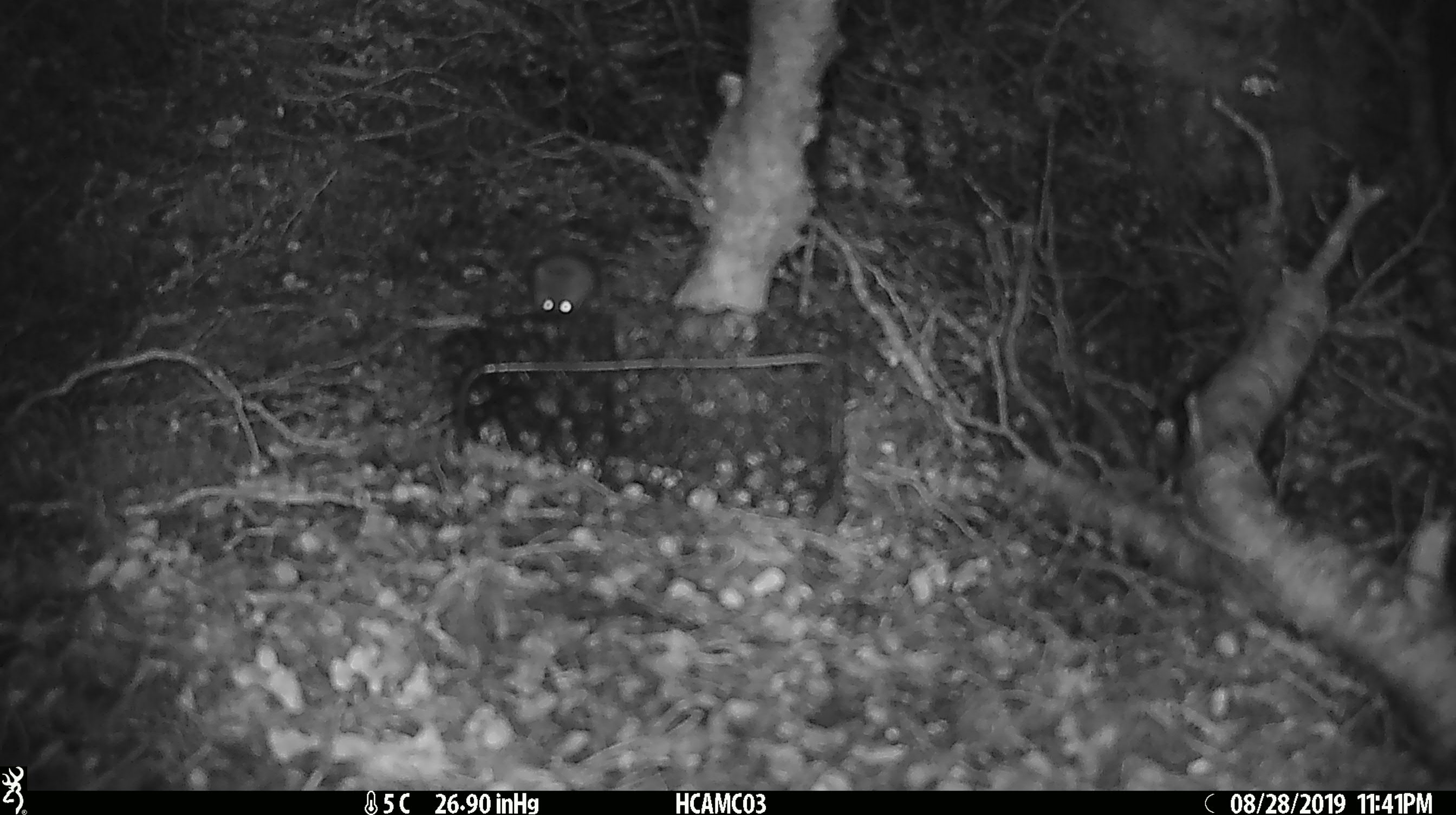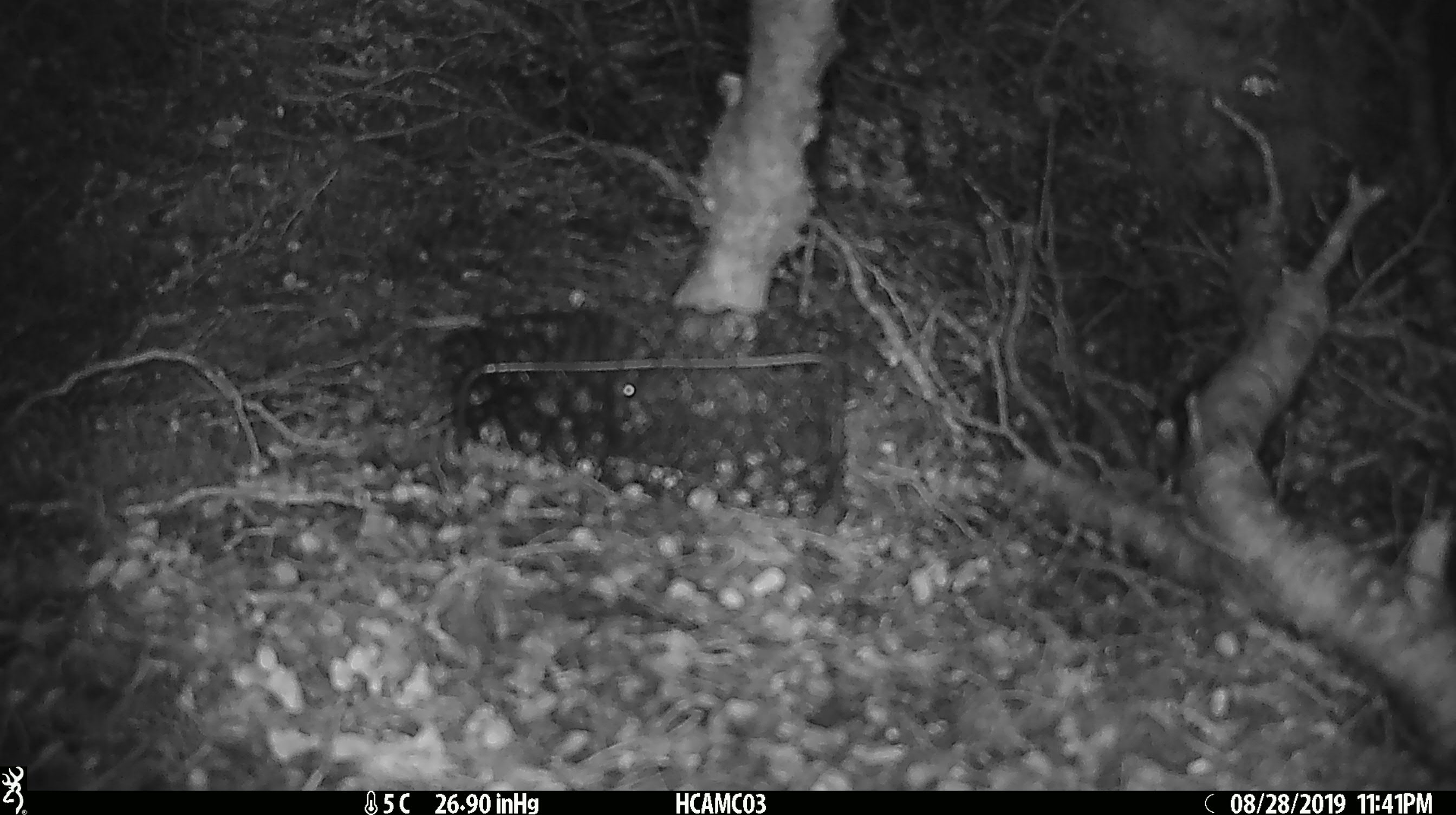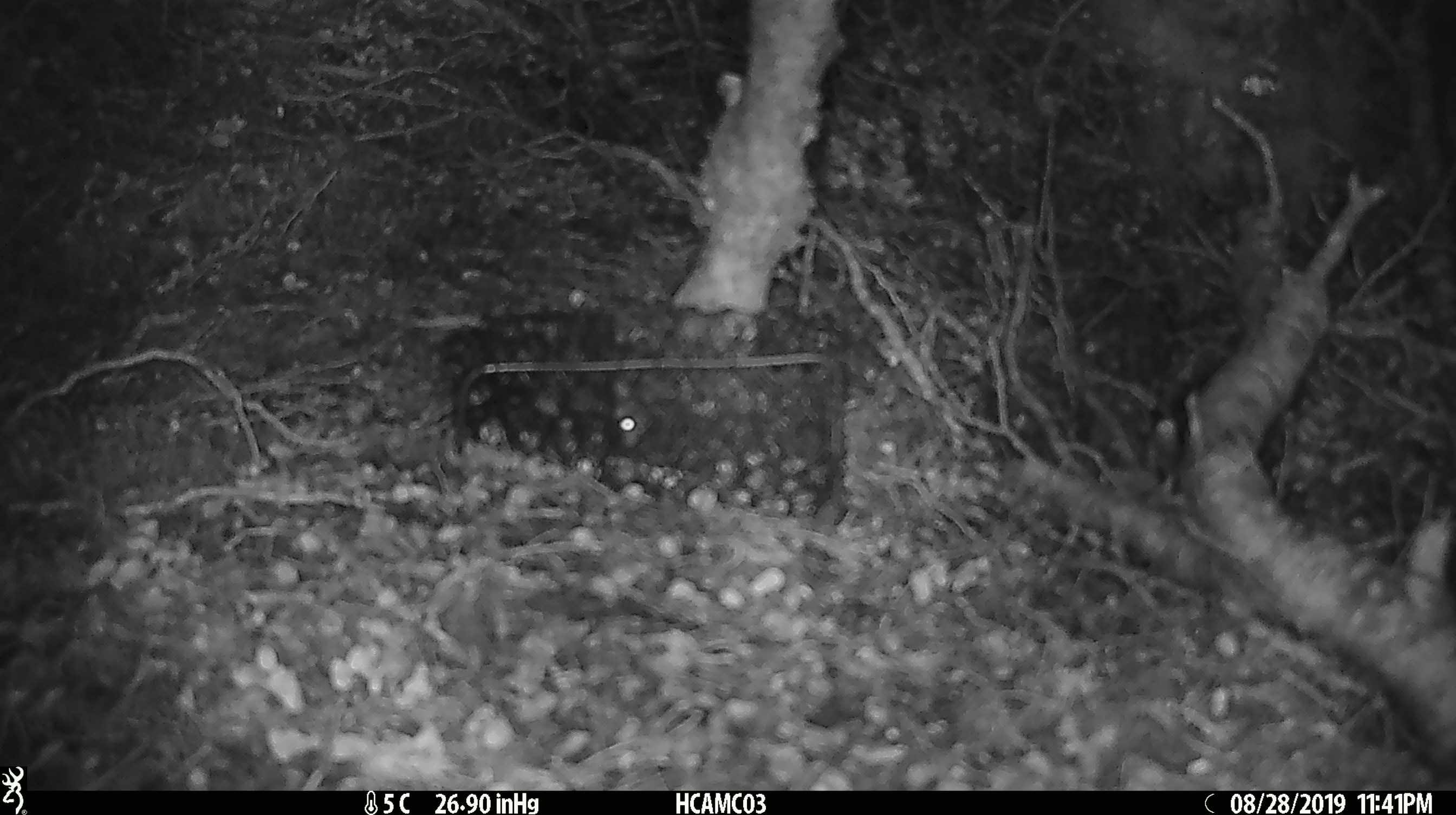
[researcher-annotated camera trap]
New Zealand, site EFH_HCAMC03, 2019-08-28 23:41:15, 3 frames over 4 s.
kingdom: Animalia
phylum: Chordata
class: Mammalia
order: Rodentia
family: Muridae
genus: Mus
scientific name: Mus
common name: mouse